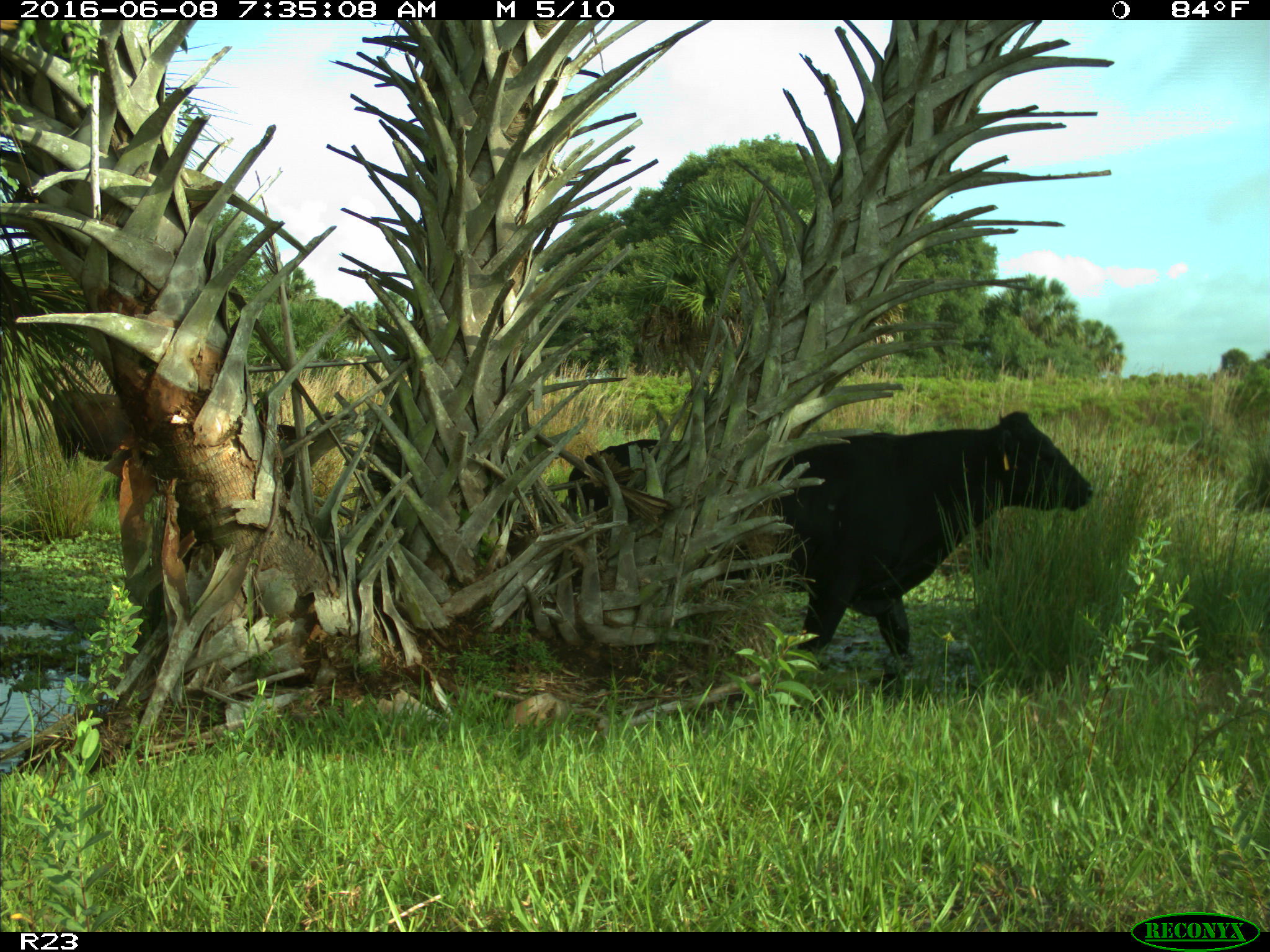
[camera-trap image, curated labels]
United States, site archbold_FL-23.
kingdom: Animalia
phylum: Chordata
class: Mammalia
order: Artiodactyla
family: Bovidae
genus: Bos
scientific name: Bos taurus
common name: domestic cow